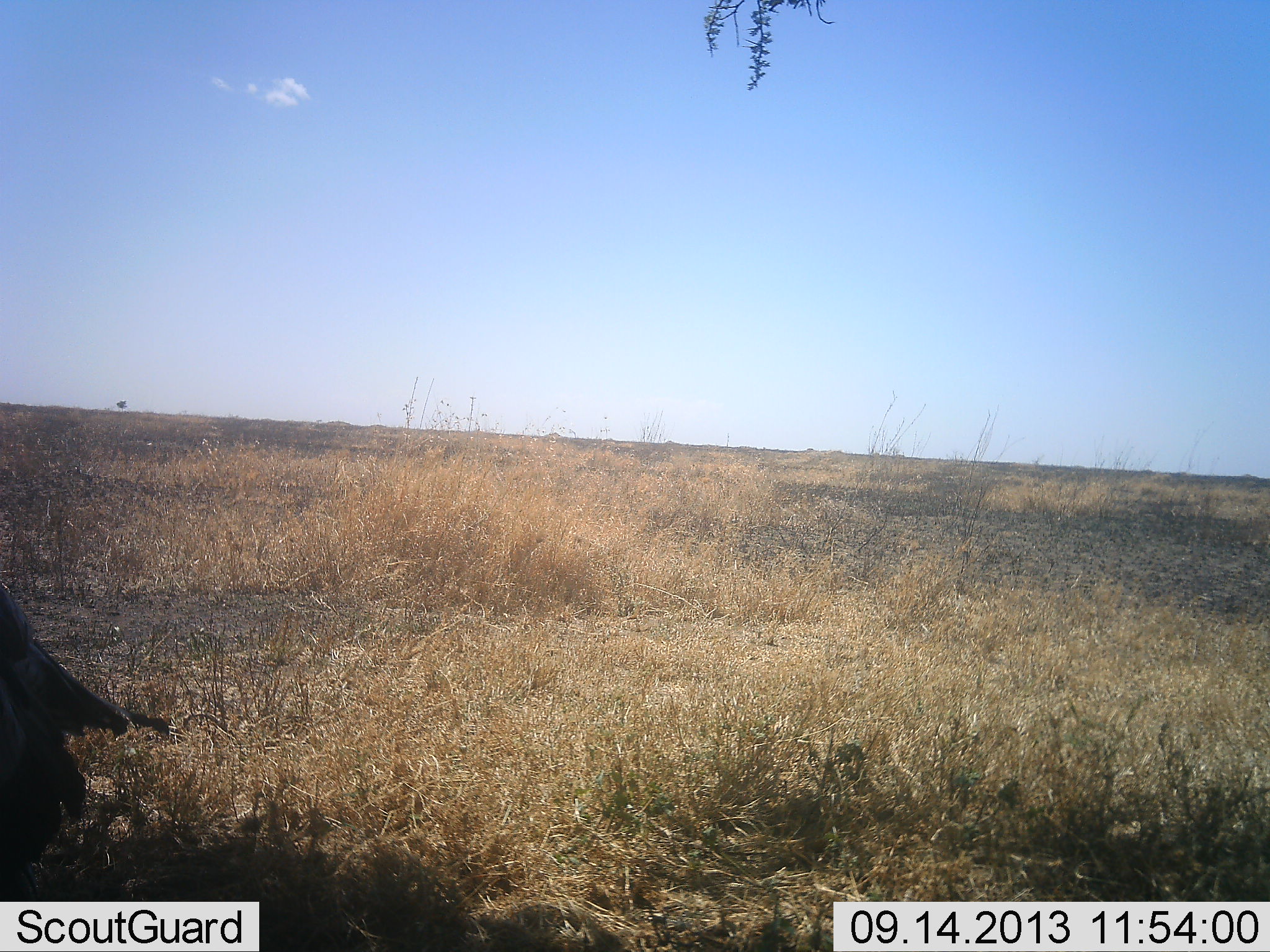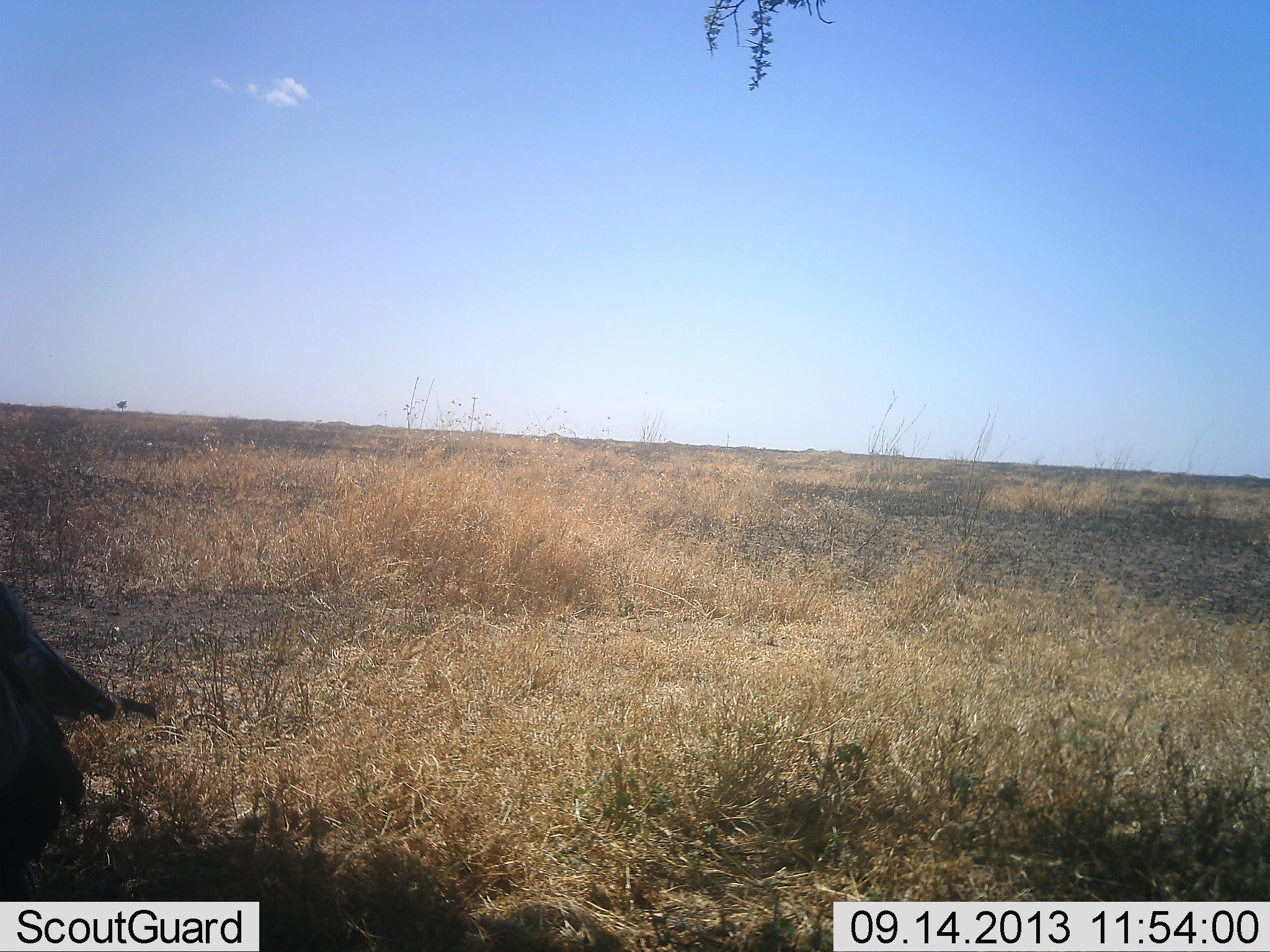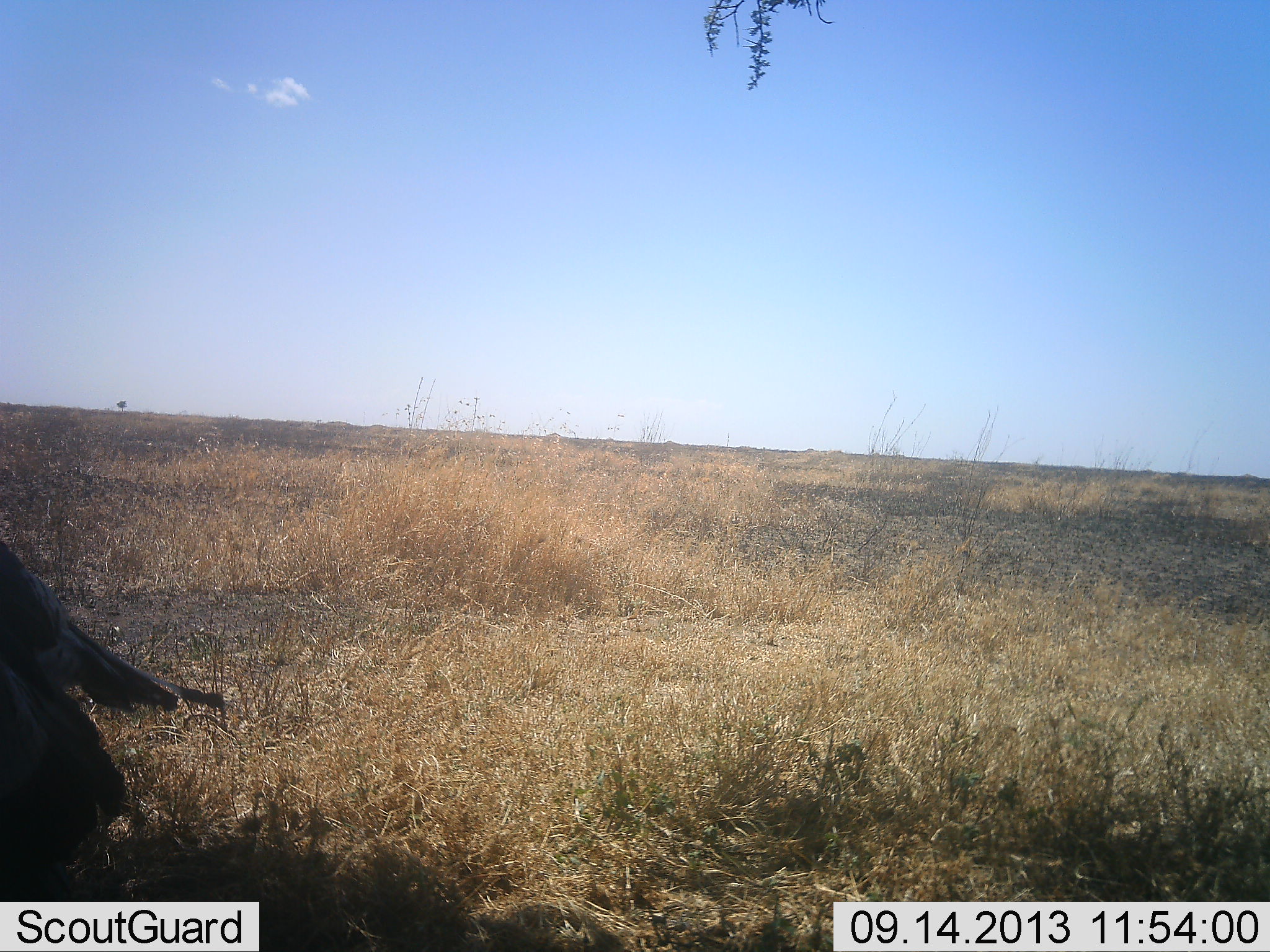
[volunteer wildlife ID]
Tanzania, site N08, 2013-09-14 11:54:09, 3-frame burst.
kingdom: Animalia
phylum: Chordata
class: Aves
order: Accipitriformes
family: Sagittariidae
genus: Sagittarius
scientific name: Sagittarius serpentarius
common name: secretary bird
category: secretarybird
Secretarybird (secretary bird) (Sagittarius serpentarius), count 1. Behavior (volunteer vote fractions): standing 100%, resting 0%, moving 0%, interacting 0%. Young present (vote fraction): 0%. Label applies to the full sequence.